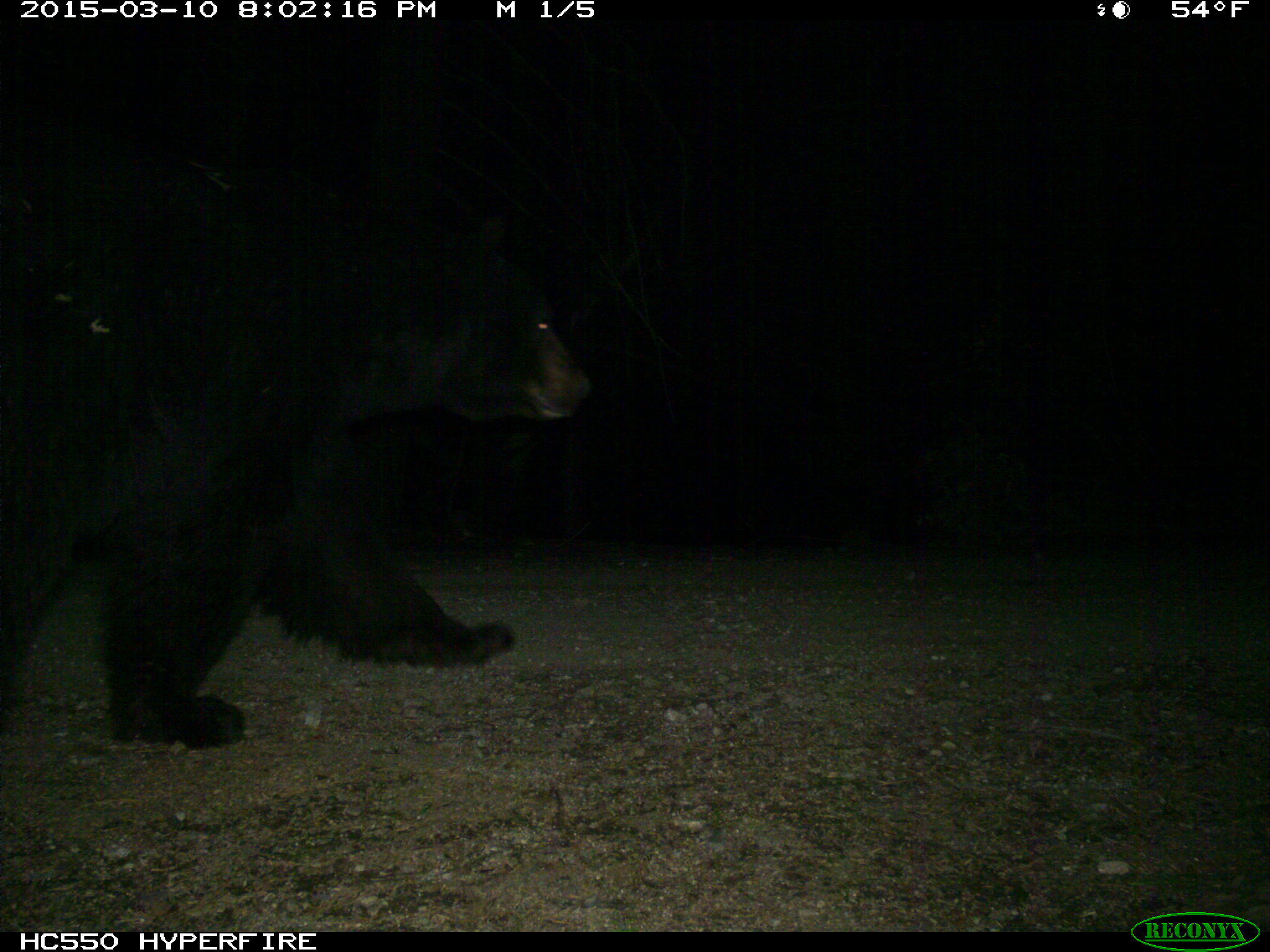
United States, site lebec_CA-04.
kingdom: Animalia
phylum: Chordata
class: Mammalia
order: Carnivora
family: Ursidae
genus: Ursus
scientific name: Ursus americanus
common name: american black bear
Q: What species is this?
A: Ursus americanus (american black bear).